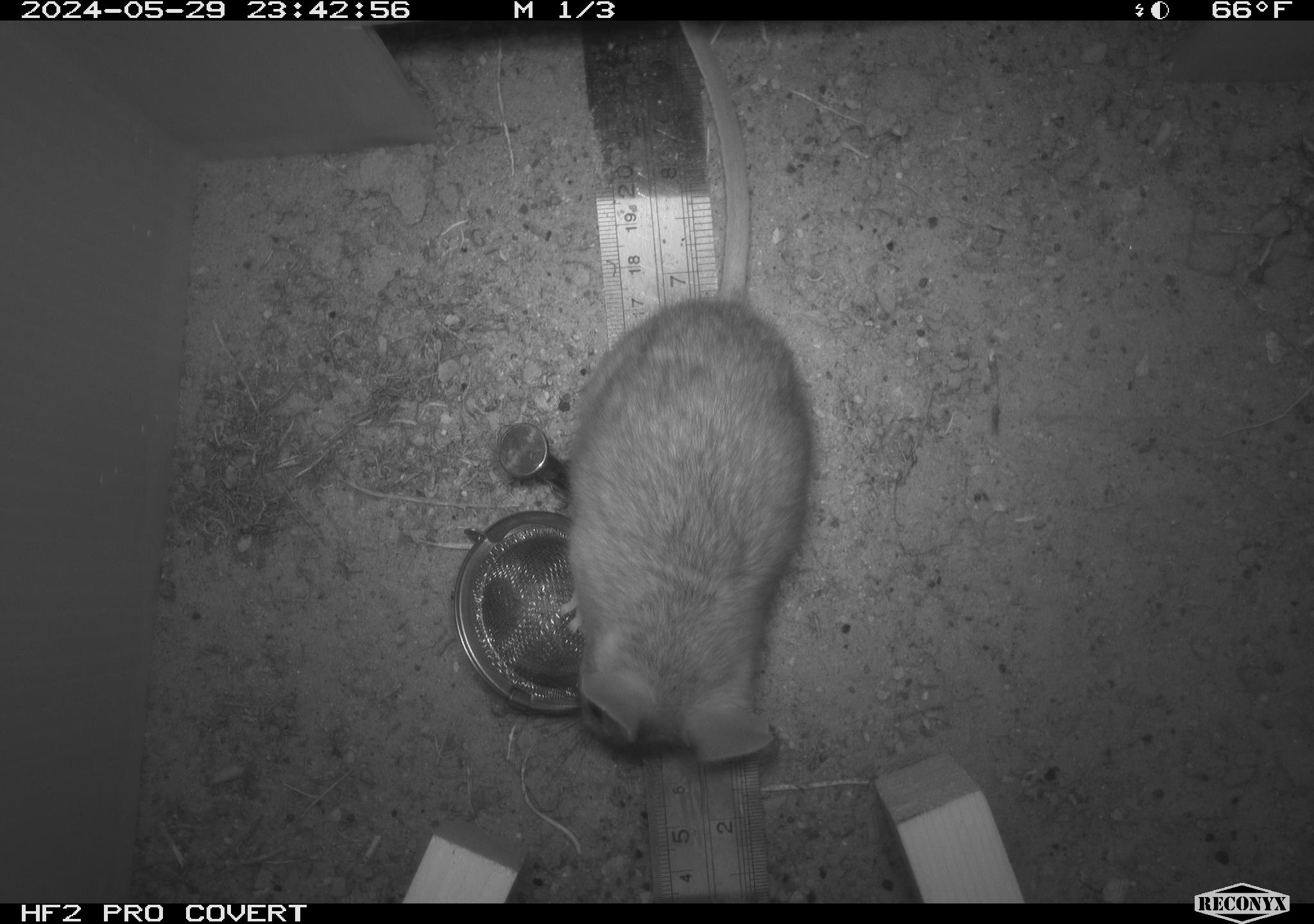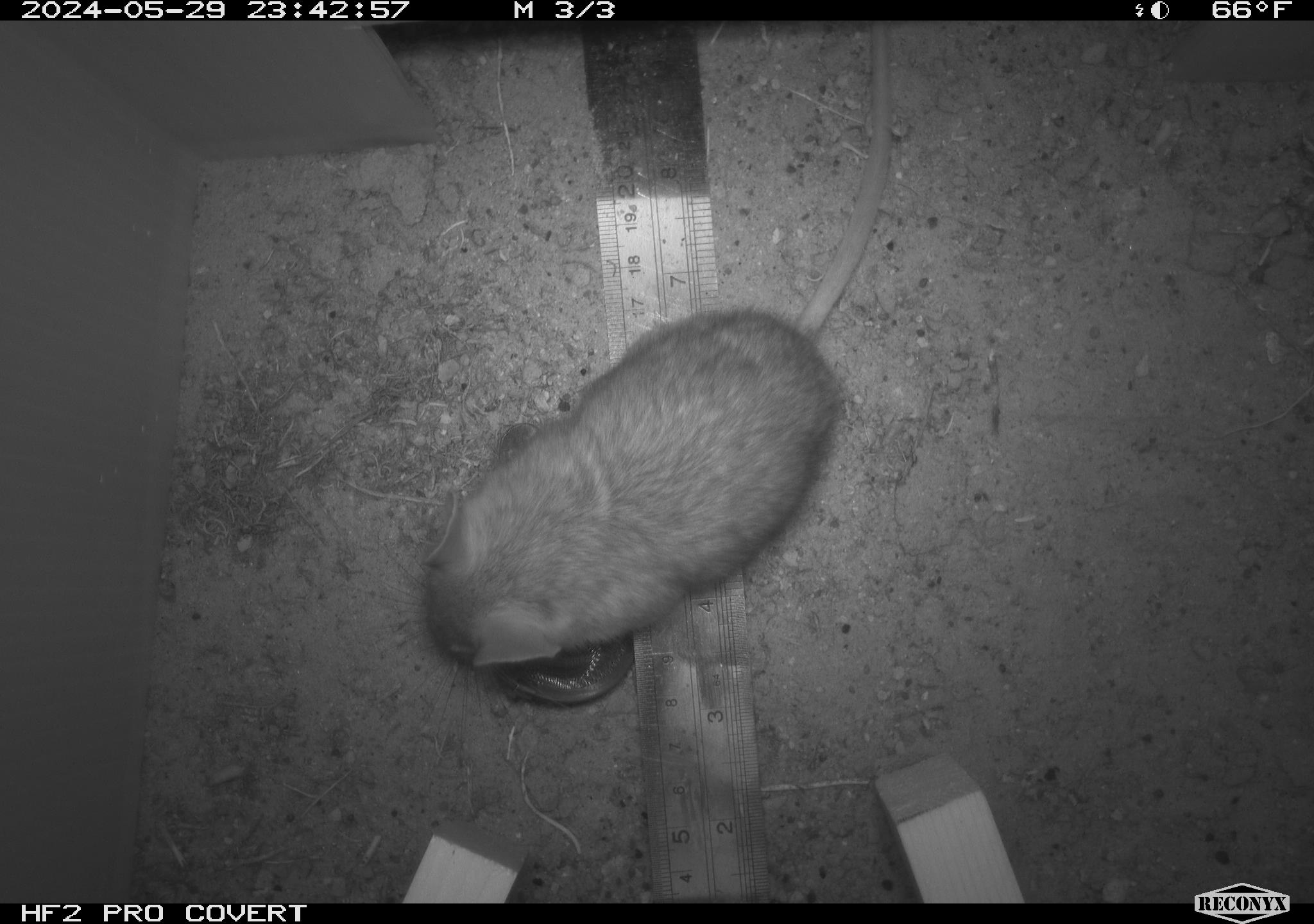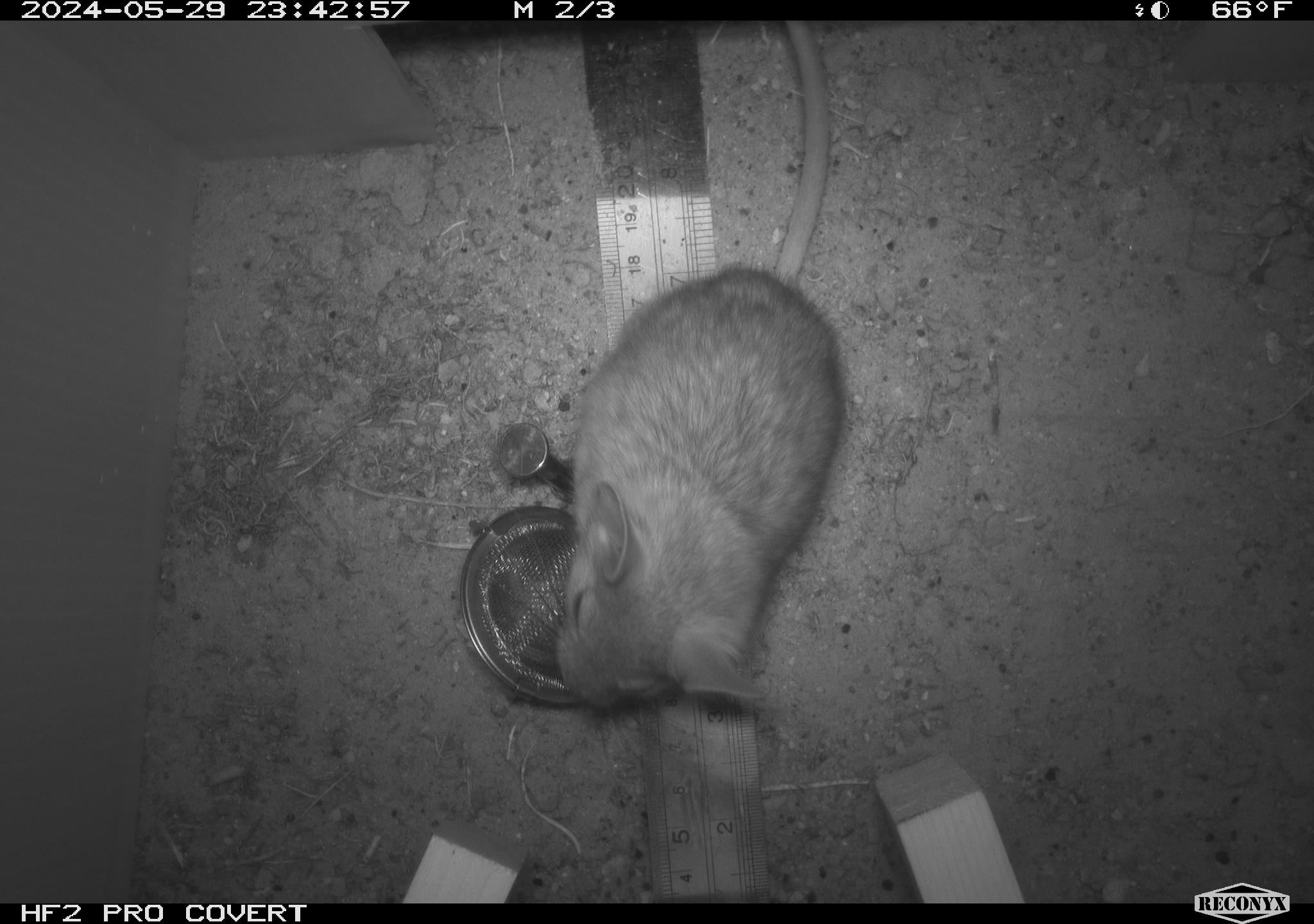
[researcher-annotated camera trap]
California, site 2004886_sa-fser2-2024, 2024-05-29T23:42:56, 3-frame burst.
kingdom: Animalia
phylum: Chordata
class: Mammalia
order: Rodentia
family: Cricetidae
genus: Neotoma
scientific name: Neotoma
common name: pack rat or woodrat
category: neotoma species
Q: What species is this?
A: Neotoma species (pack rat or woodrat) (Neotoma).